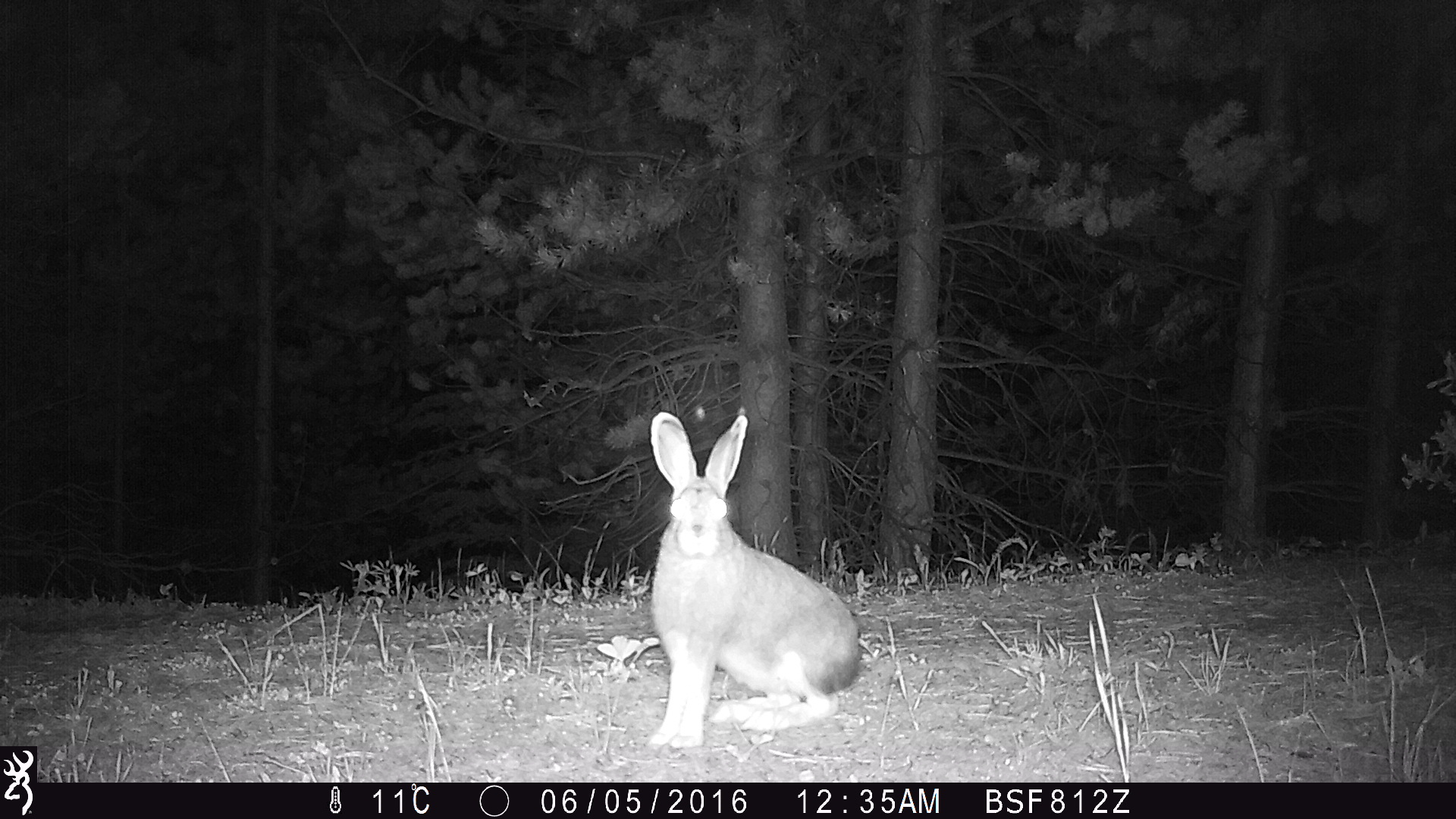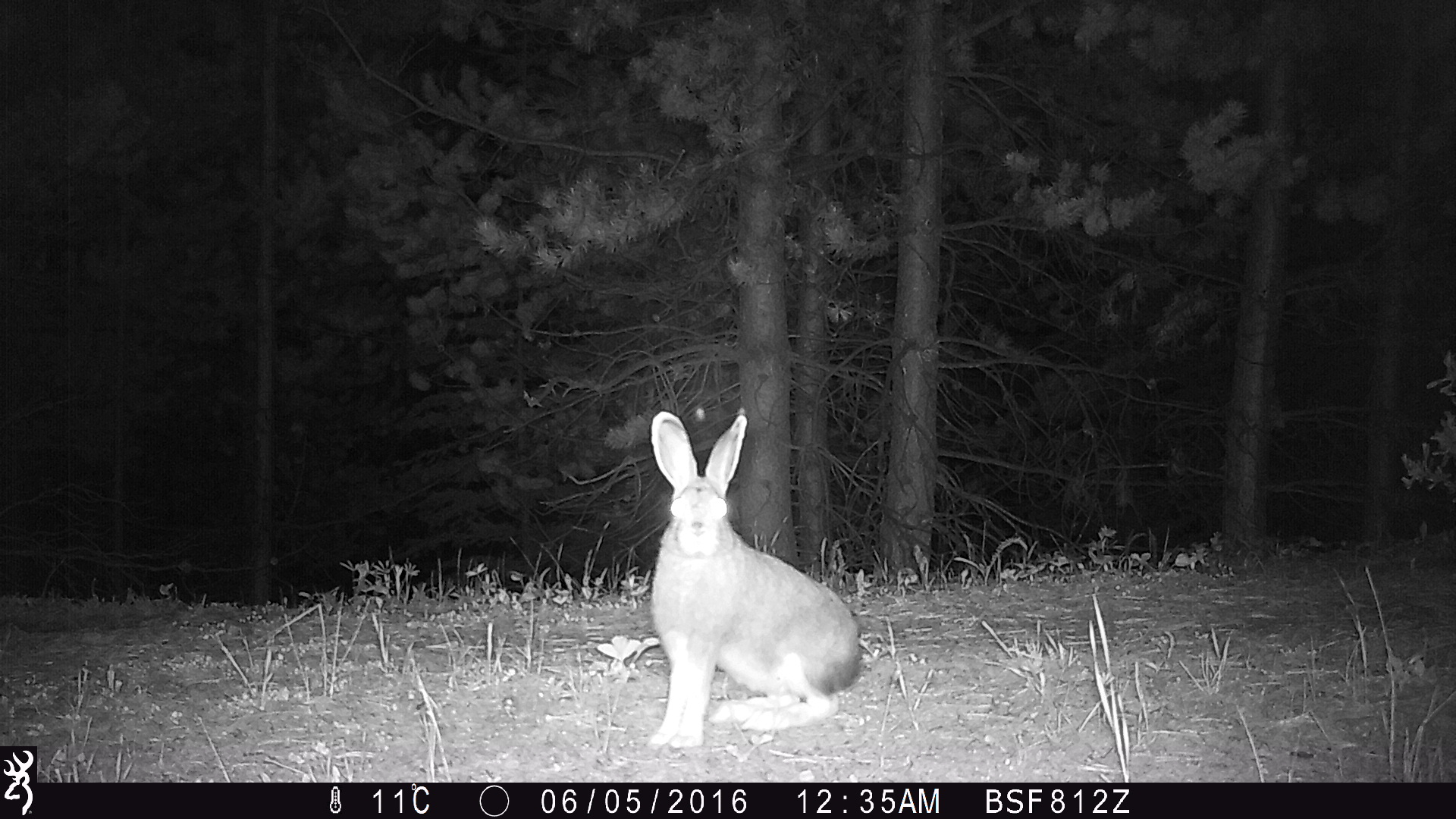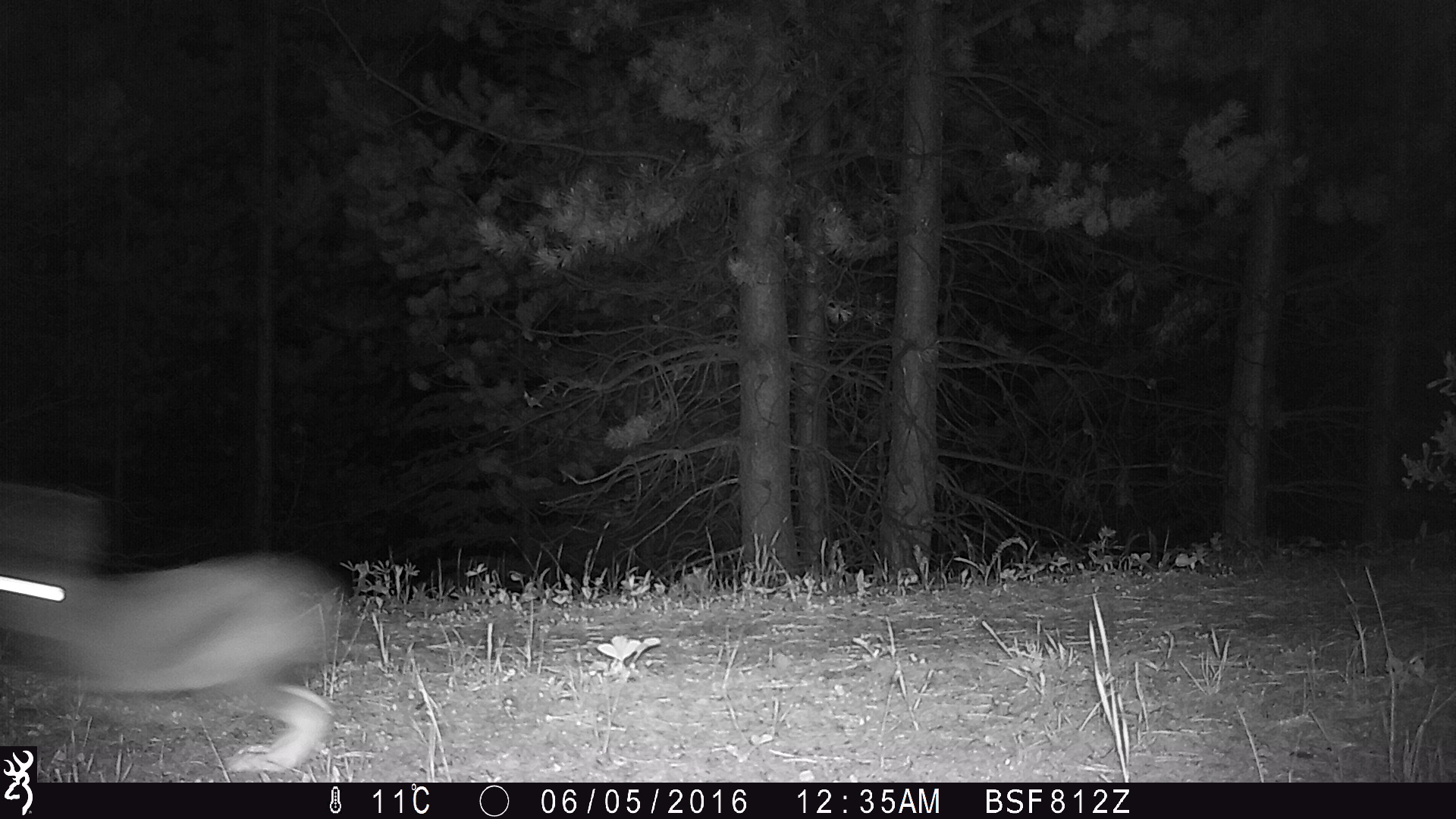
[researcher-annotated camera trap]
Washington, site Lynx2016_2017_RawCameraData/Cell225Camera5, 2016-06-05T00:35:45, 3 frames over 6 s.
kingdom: Animalia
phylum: Chordata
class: Mammalia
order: Lagomorpha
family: Leporidae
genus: Lepus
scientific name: Lepus americanus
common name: snowshoe hare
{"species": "Lepus americanus (snowshoe hare)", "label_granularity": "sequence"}